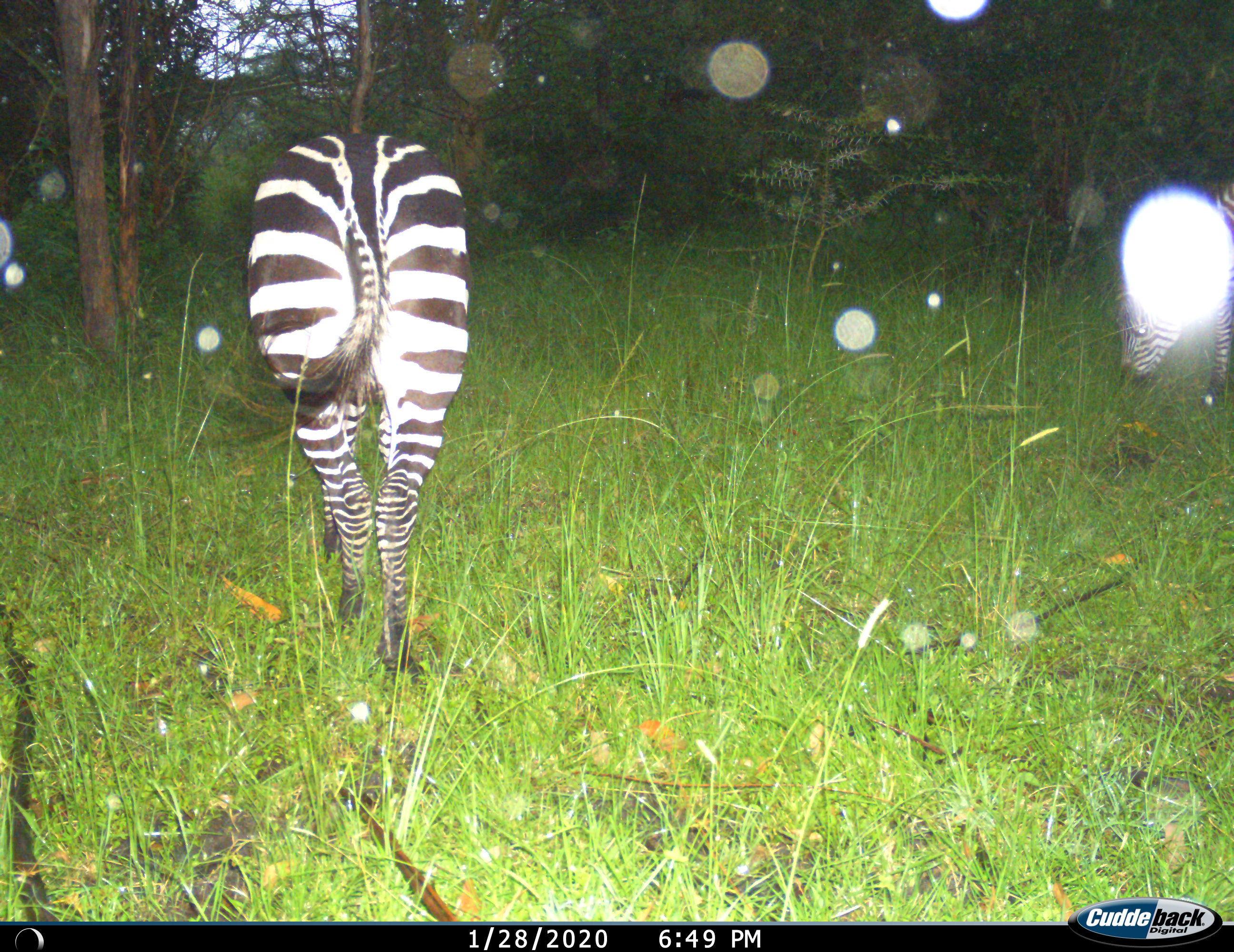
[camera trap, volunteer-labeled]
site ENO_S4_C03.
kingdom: Animalia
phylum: Chordata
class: Mammalia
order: Perissodactyla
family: Equidae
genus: Equus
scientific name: Equus quagga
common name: plains zebra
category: zebraplains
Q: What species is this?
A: Zebraplains (plains zebra) (Equus quagga).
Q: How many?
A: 2.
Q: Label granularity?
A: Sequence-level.